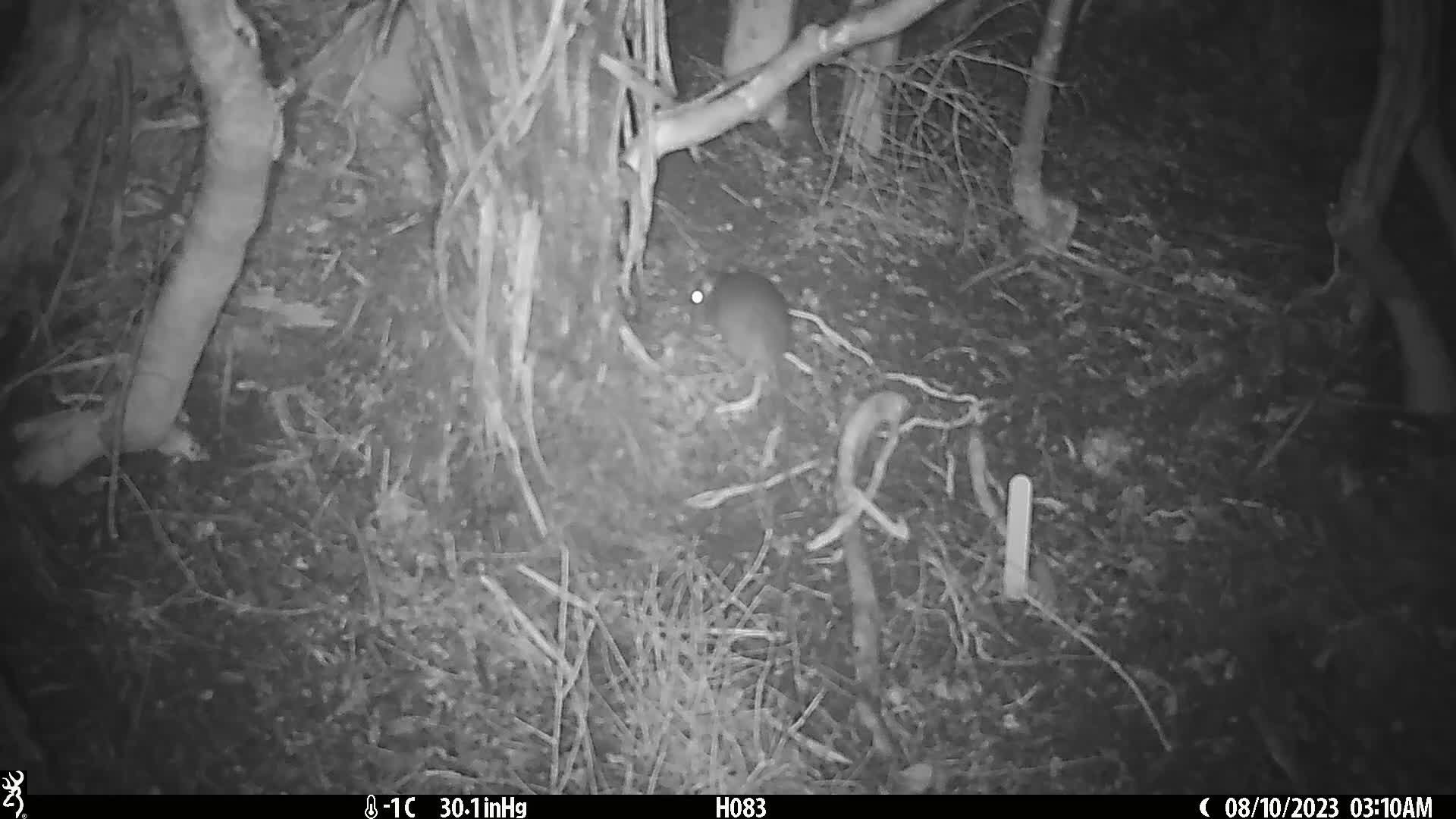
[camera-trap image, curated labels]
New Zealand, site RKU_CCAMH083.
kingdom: Animalia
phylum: Chordata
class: Mammalia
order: Rodentia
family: Muridae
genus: Rattus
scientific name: Rattus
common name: rat